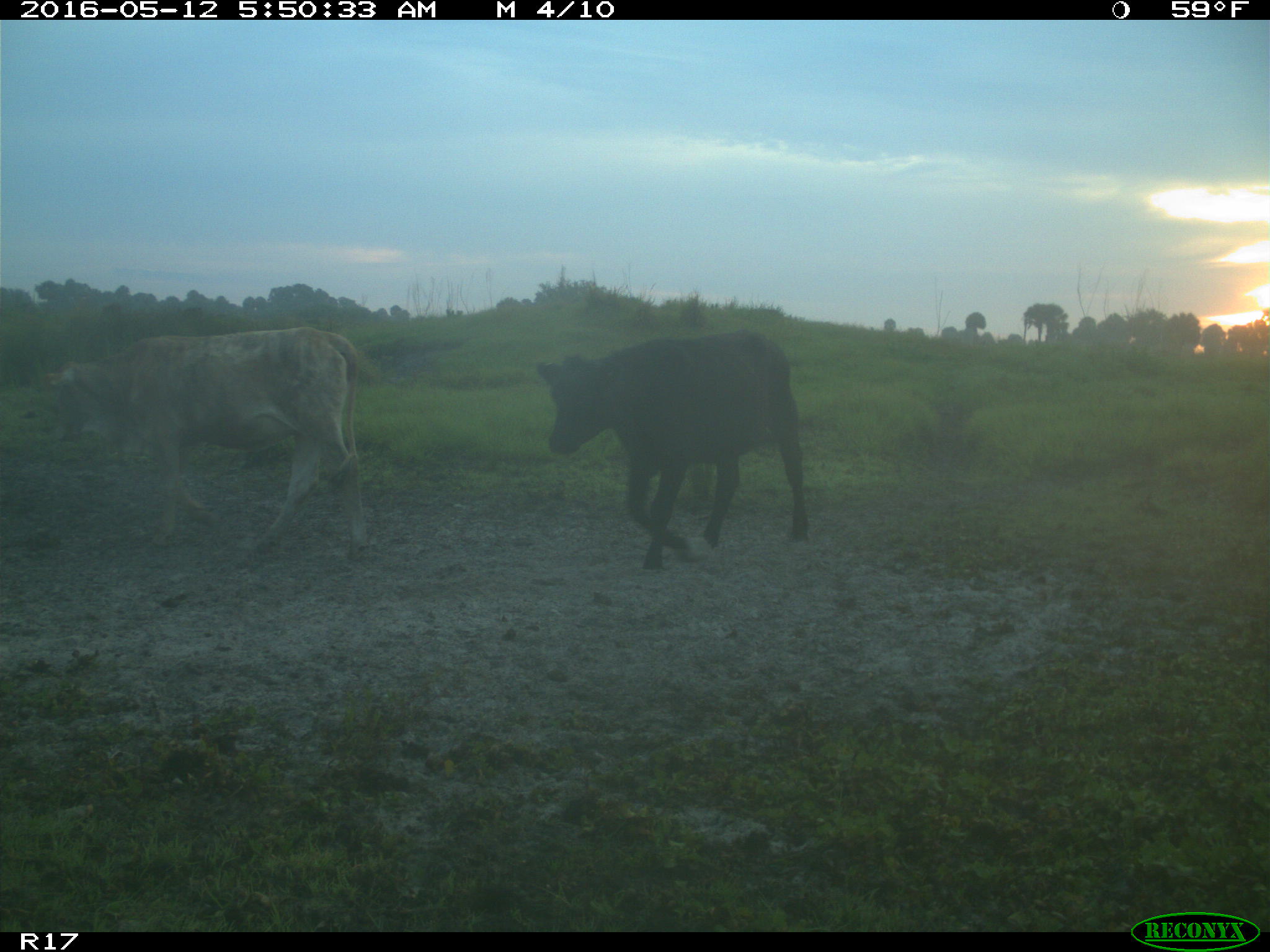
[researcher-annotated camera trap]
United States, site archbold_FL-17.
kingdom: Animalia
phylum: Chordata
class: Mammalia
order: Artiodactyla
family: Bovidae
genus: Bos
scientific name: Bos taurus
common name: domestic cow